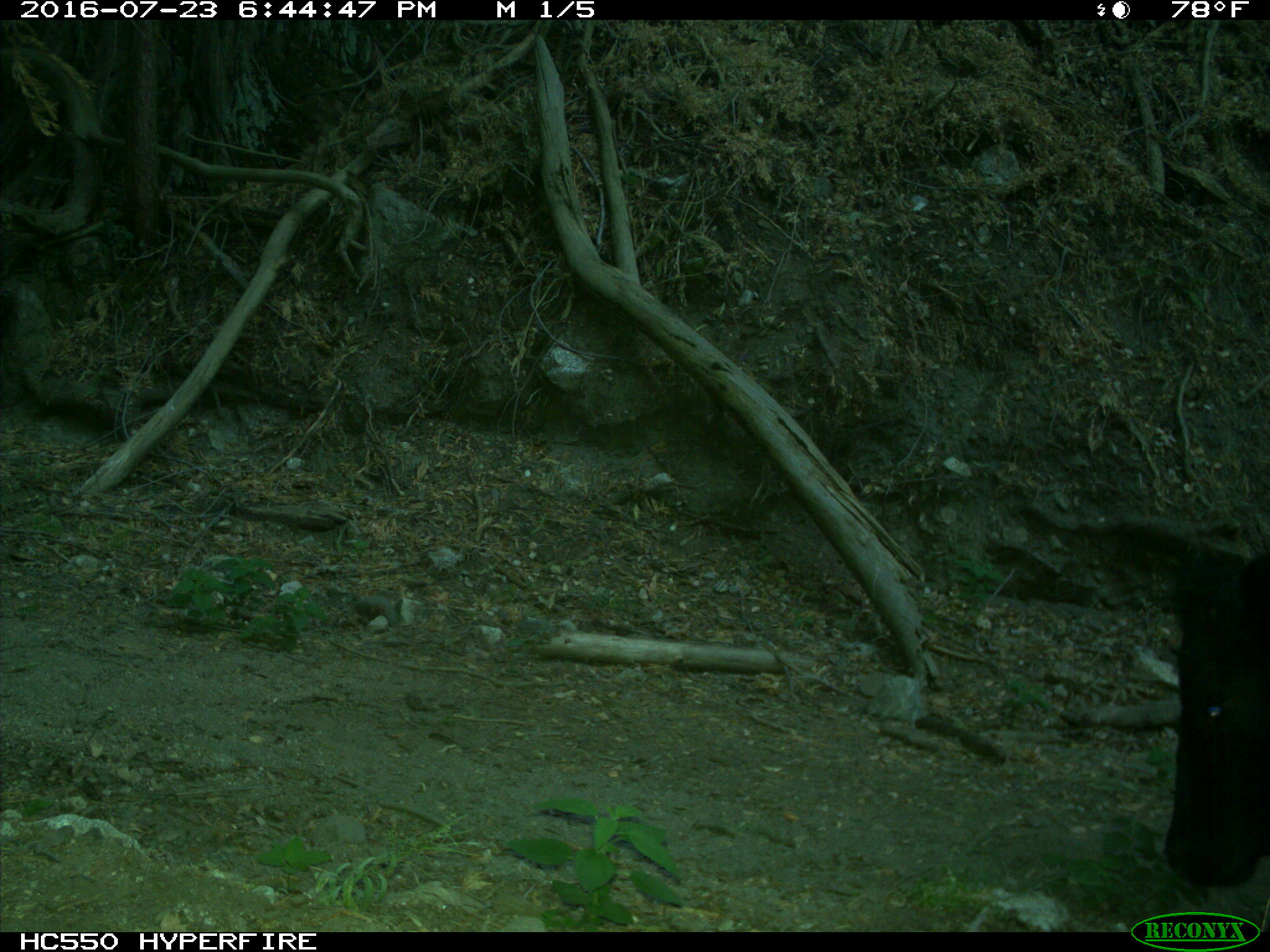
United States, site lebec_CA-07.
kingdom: Animalia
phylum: Chordata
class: Mammalia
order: Artiodactyla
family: Bovidae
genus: Bos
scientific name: Bos taurus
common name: domestic cow